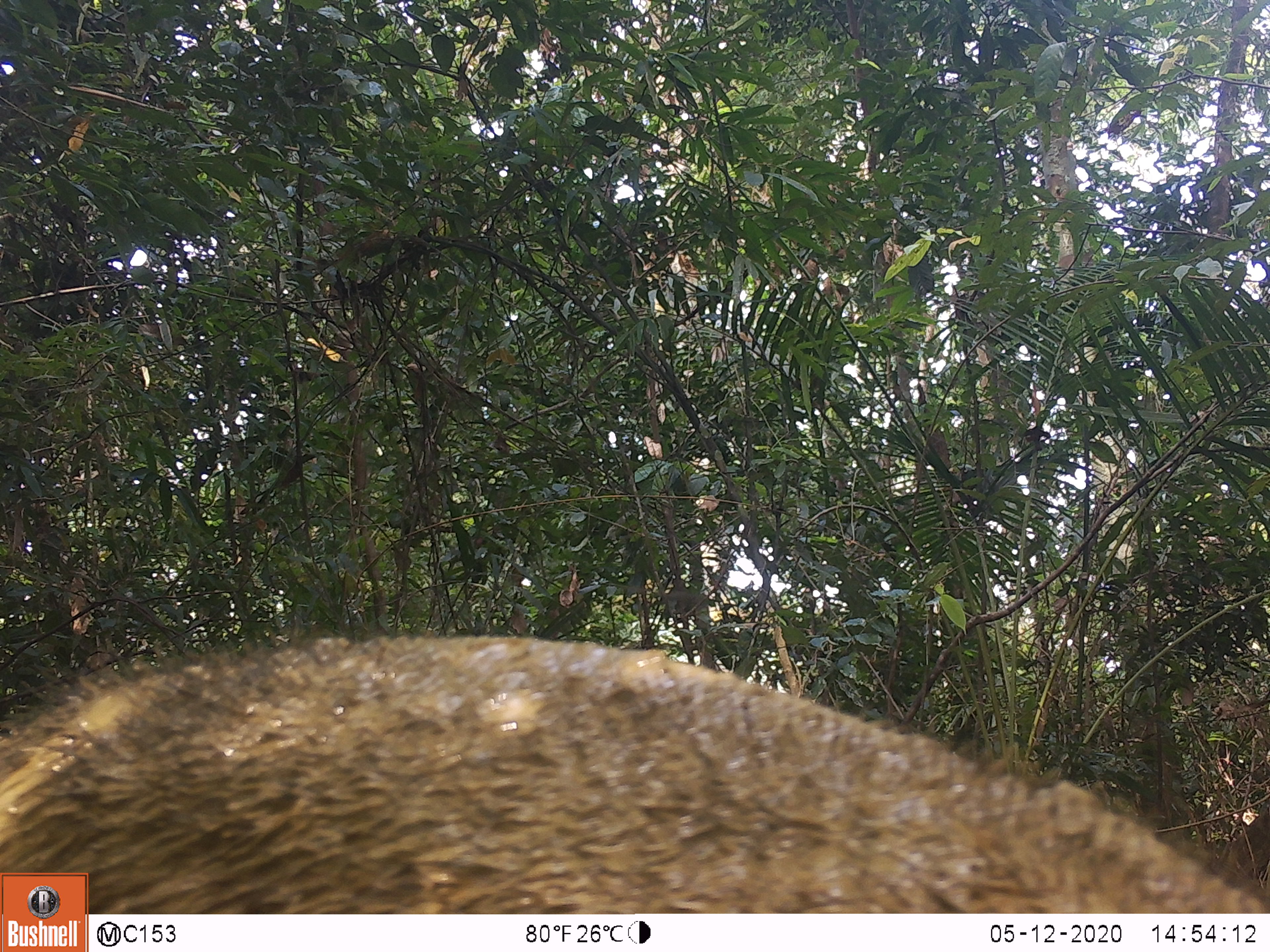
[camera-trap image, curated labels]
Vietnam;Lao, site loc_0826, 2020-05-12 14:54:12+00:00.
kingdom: Animalia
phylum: Chordata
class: Mammalia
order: Artiodactyla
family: Suidae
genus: Sus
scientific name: Sus scrofa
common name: eurasian wild pig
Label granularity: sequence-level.